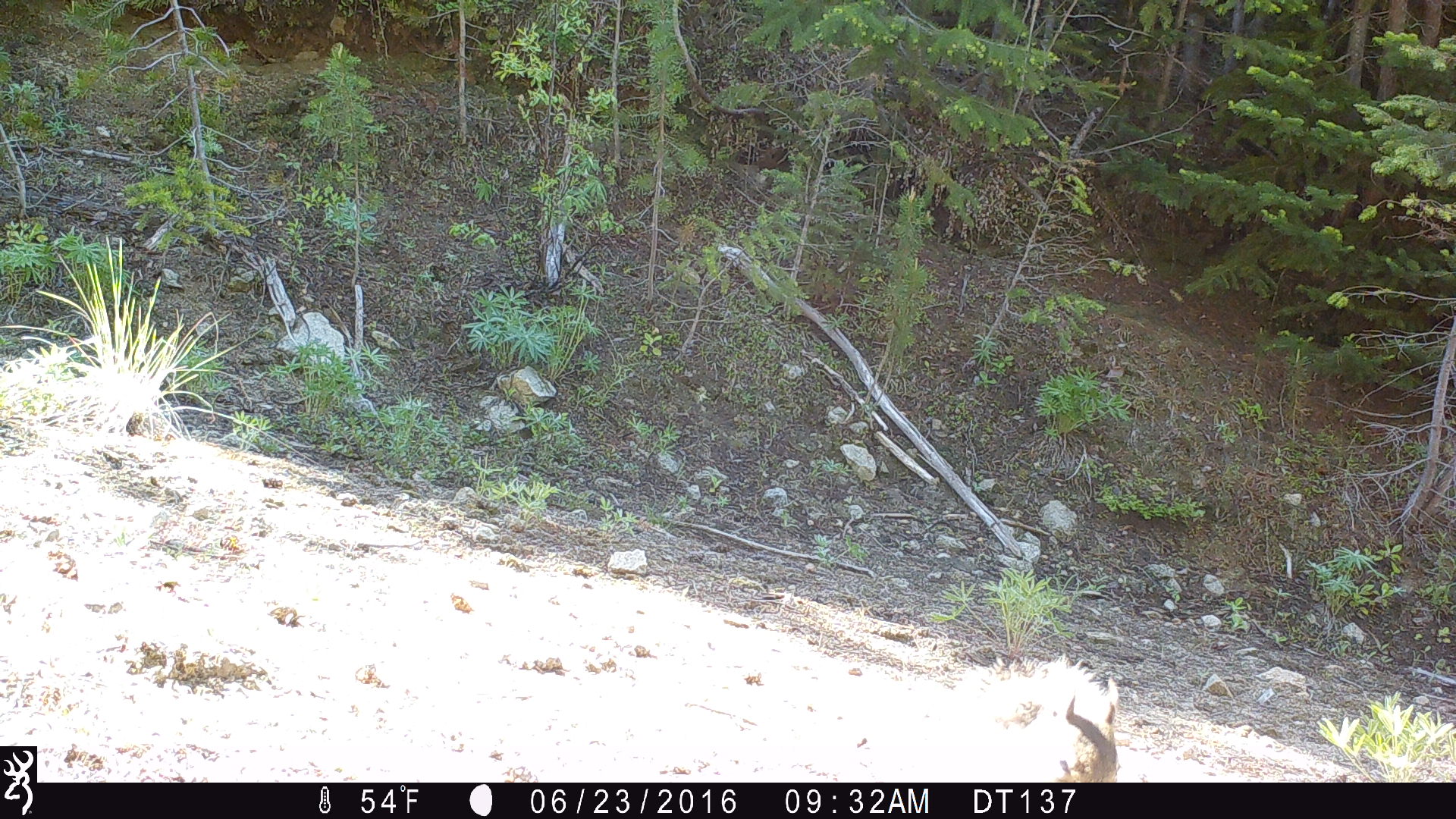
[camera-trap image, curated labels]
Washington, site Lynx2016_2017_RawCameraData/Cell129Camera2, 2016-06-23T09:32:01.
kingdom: Animalia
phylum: Chordata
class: Mammalia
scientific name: Mammalia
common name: small mammal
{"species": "small mammal (Mammalia)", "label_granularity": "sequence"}